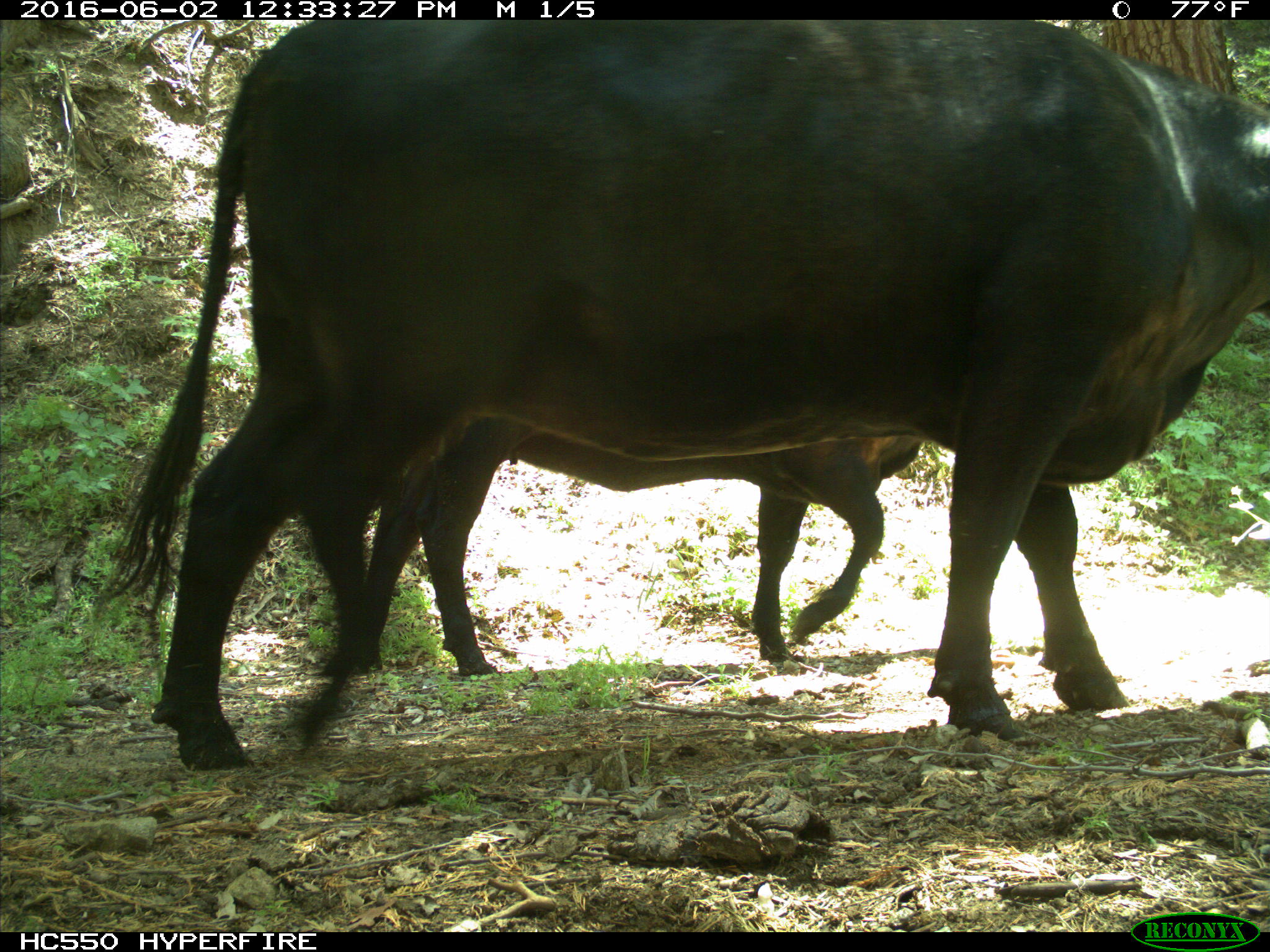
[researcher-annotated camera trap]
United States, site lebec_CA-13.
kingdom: Animalia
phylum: Chordata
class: Mammalia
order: Artiodactyla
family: Bovidae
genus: Bos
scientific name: Bos taurus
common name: domestic cow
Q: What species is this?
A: Bos taurus (domestic cow).